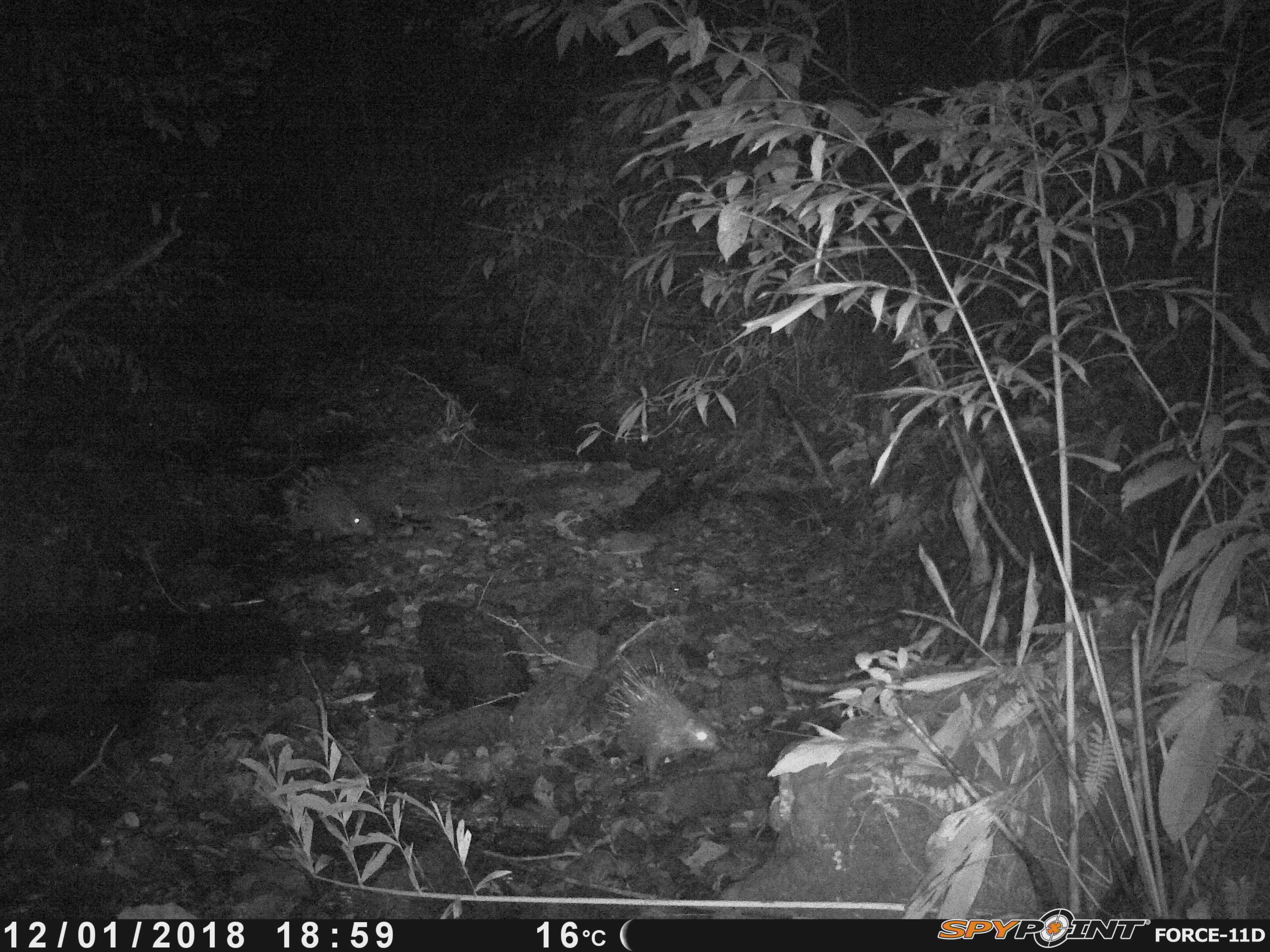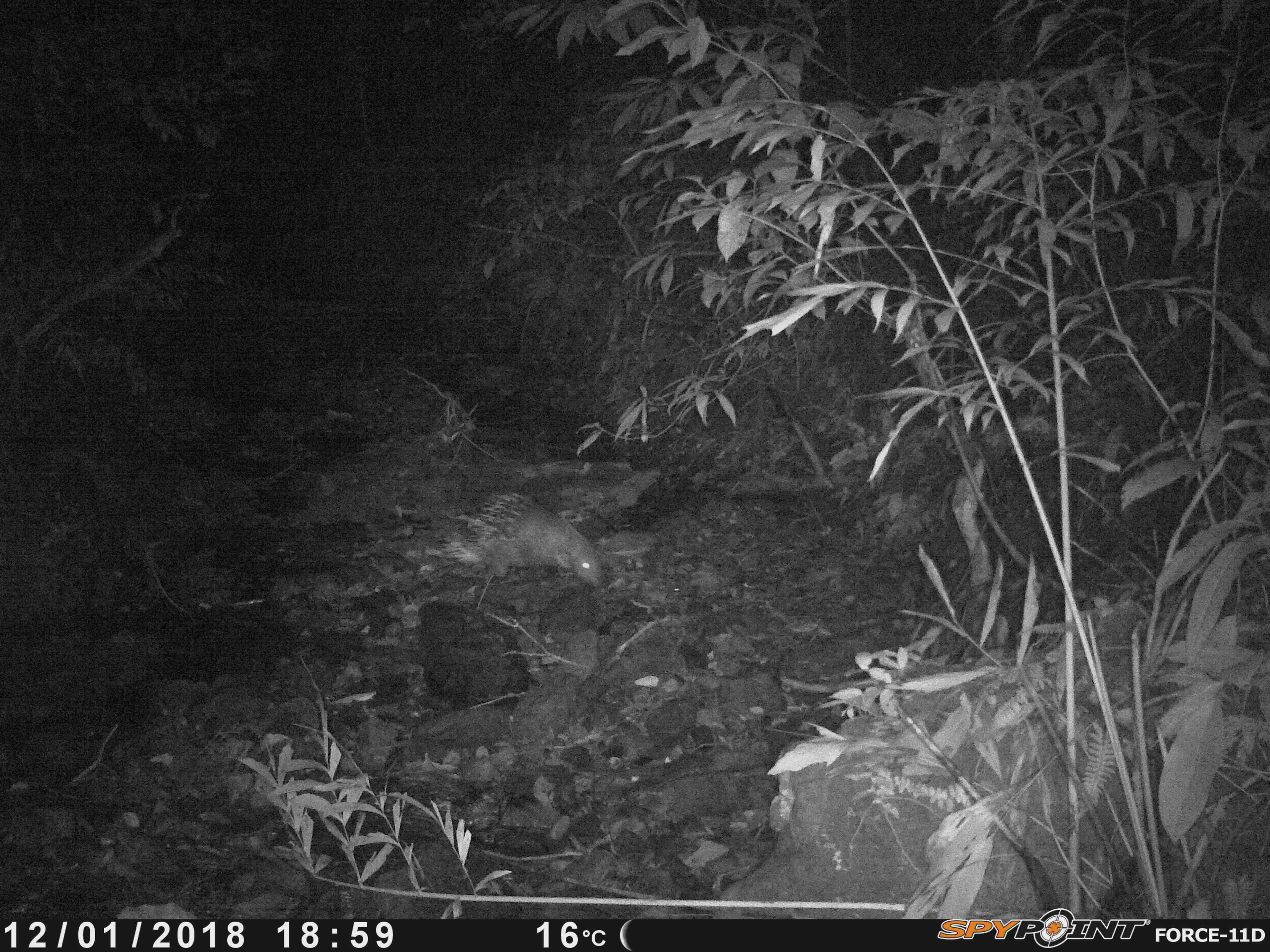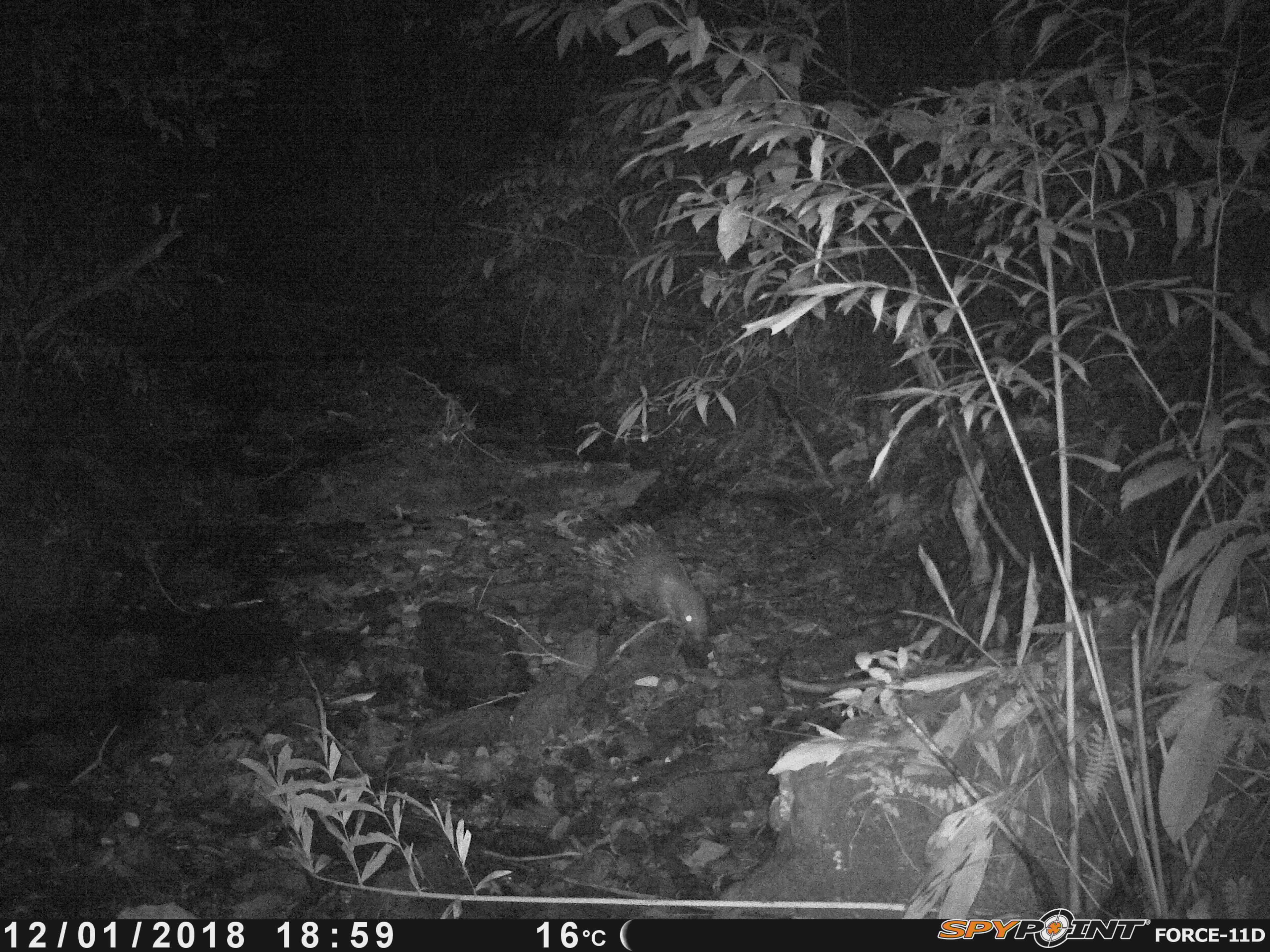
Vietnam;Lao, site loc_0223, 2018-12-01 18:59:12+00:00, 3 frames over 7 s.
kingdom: Animalia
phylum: Chordata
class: Mammalia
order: Rodentia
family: Hystricidae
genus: Hystrix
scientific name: Hystrix brachyura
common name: malayan porcupine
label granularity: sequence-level